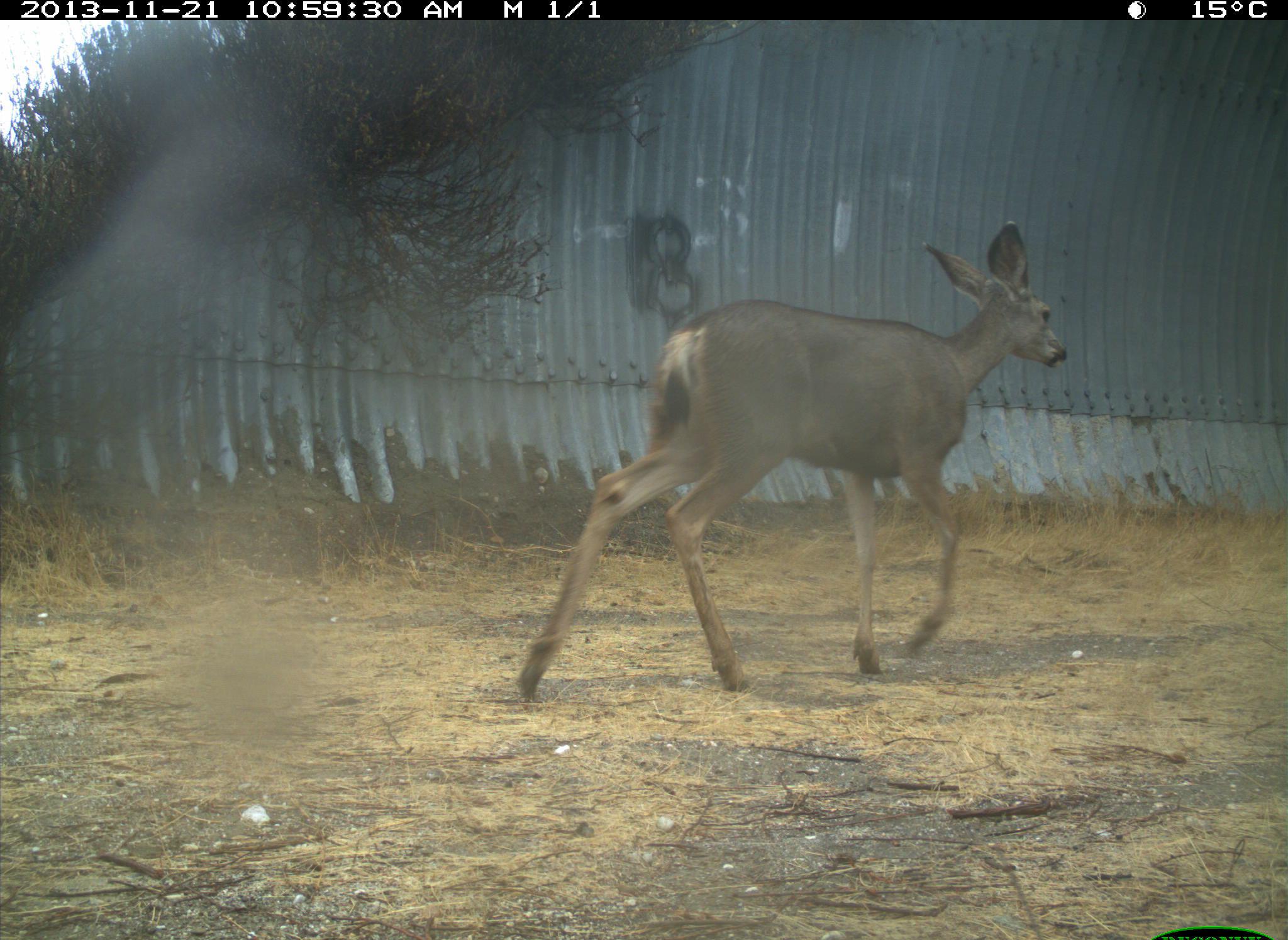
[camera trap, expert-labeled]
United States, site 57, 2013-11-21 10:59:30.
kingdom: Animalia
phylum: Chordata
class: Mammalia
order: Artiodactyla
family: Cervidae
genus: Odocoileus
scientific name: Odocoileus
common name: deer